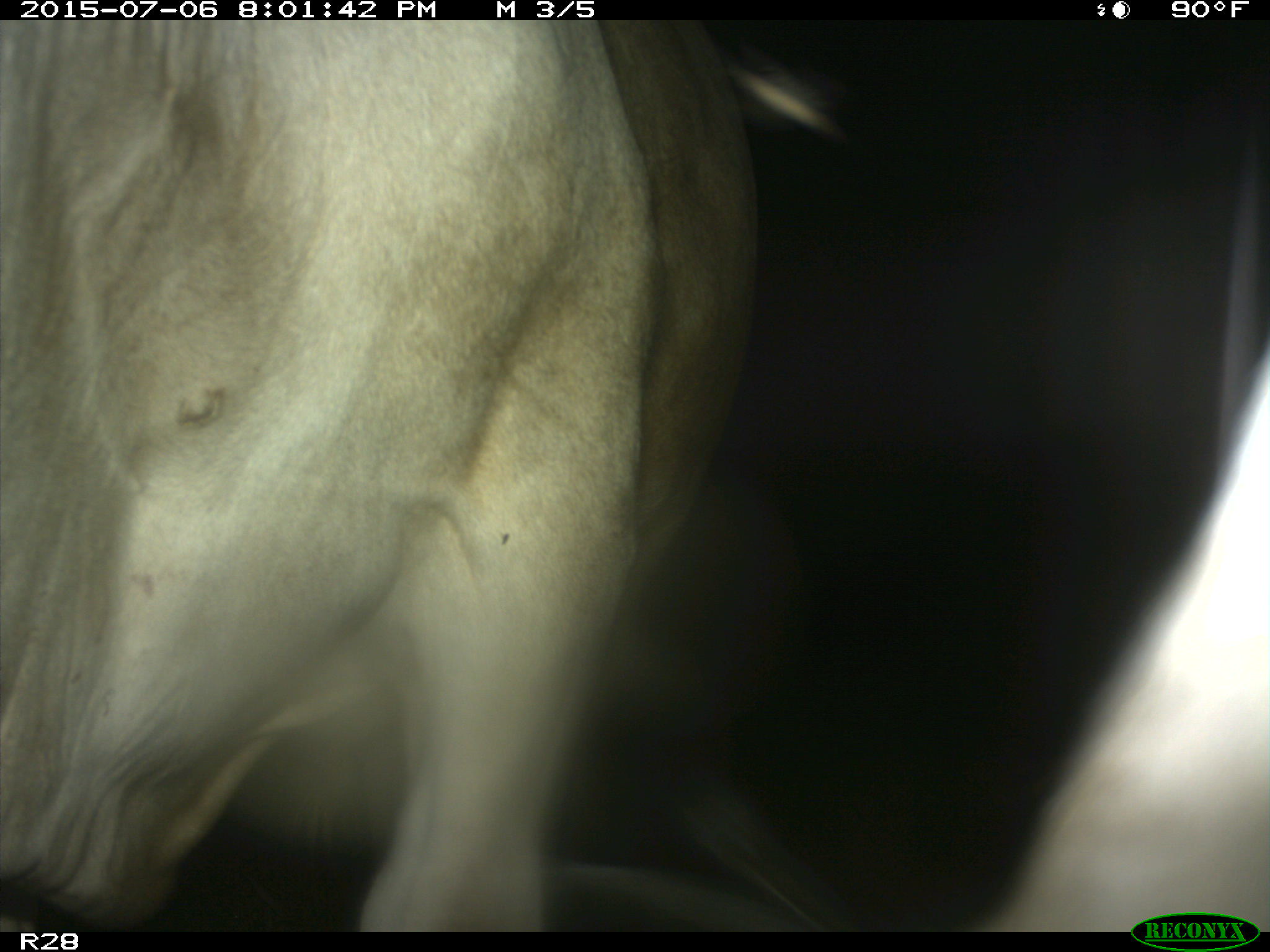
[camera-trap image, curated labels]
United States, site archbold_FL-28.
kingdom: Animalia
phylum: Chordata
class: Mammalia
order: Artiodactyla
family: Bovidae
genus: Bos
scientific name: Bos taurus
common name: domestic cow